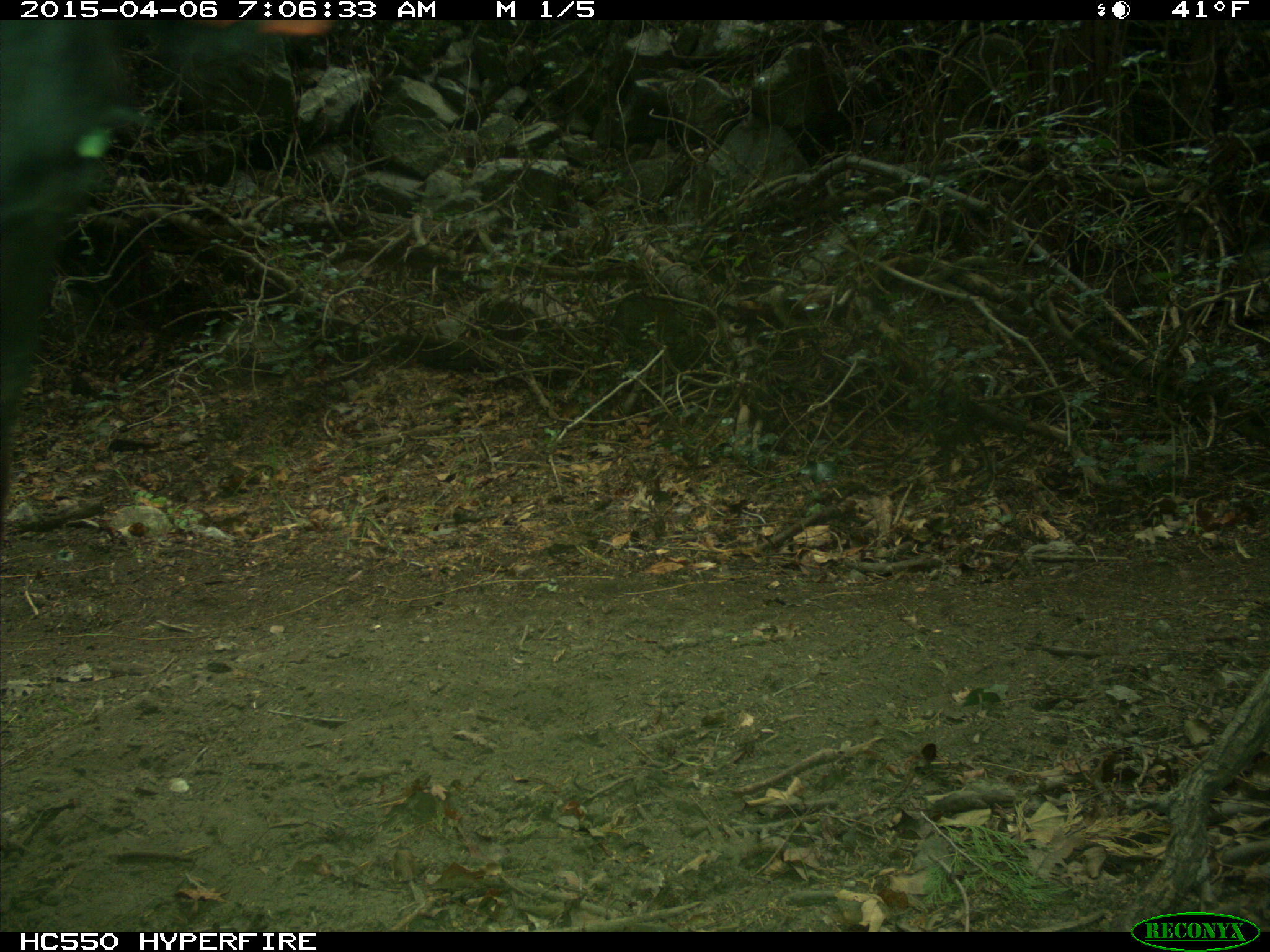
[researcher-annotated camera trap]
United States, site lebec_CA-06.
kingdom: Animalia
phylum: Chordata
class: Mammalia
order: Artiodactyla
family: Bovidae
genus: Bos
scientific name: Bos taurus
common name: domestic cow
Bos taurus (domestic cow).